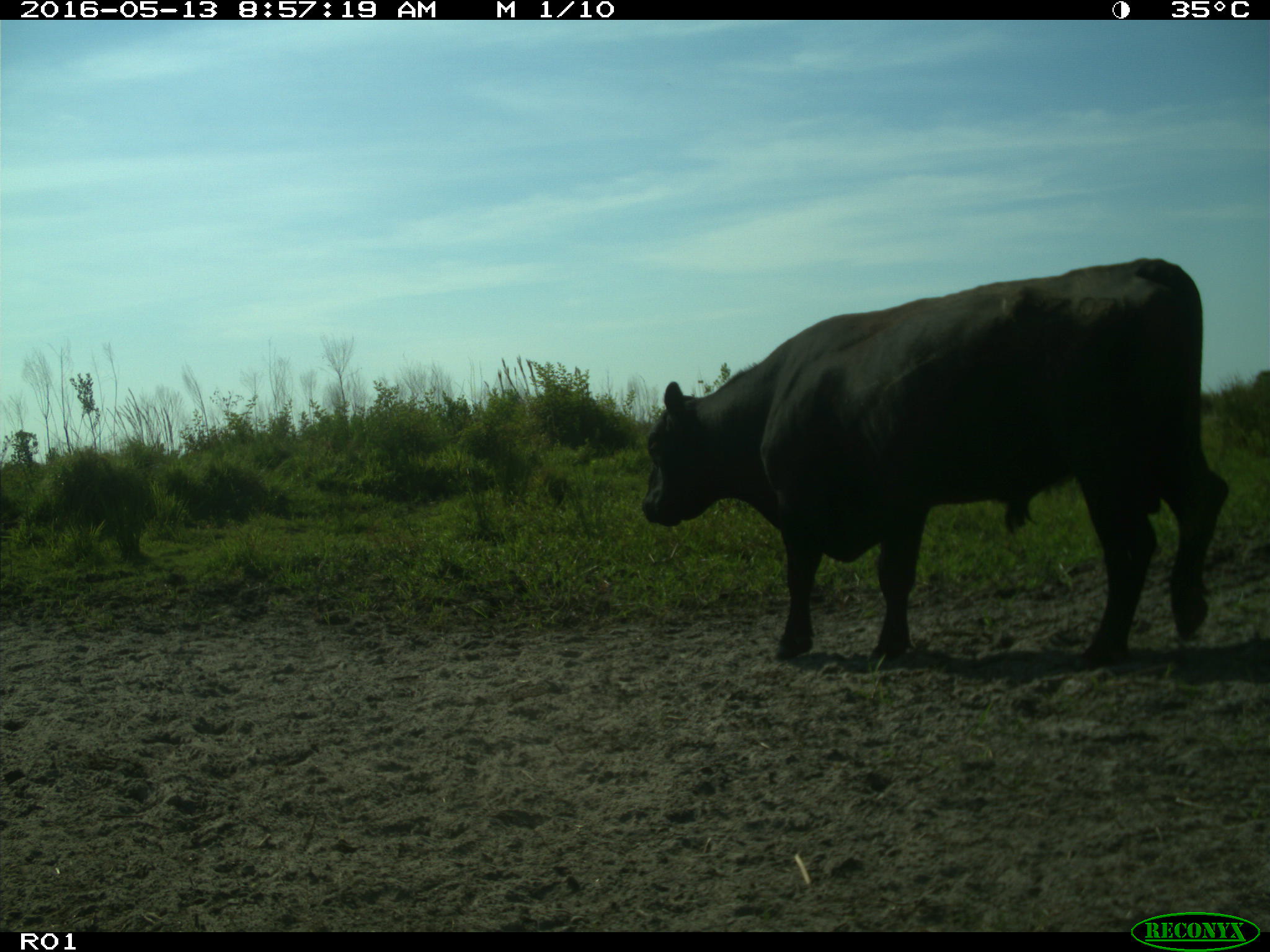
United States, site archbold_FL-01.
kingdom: Animalia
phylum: Chordata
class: Mammalia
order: Artiodactyla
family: Bovidae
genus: Bos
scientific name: Bos taurus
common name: domestic cow